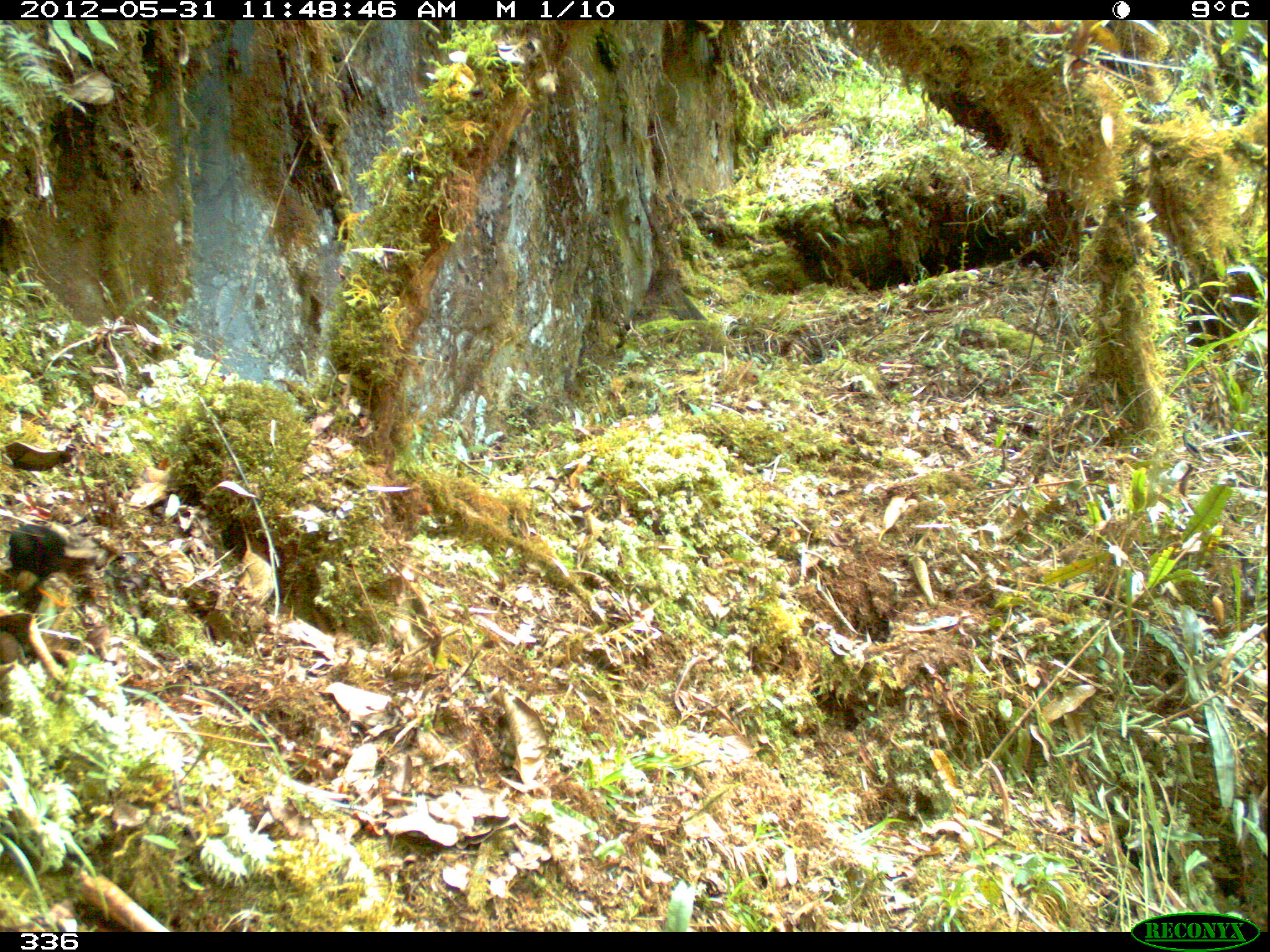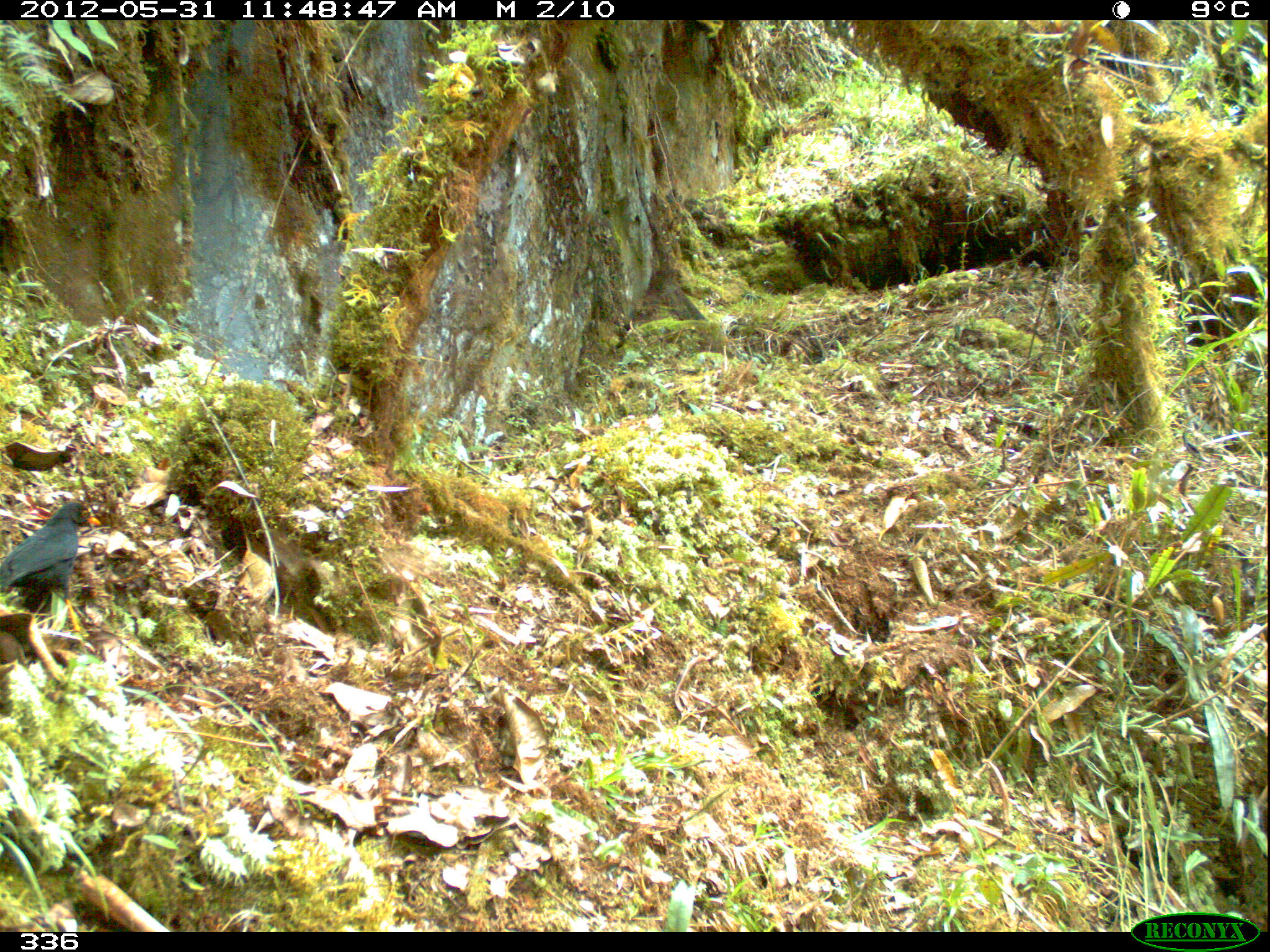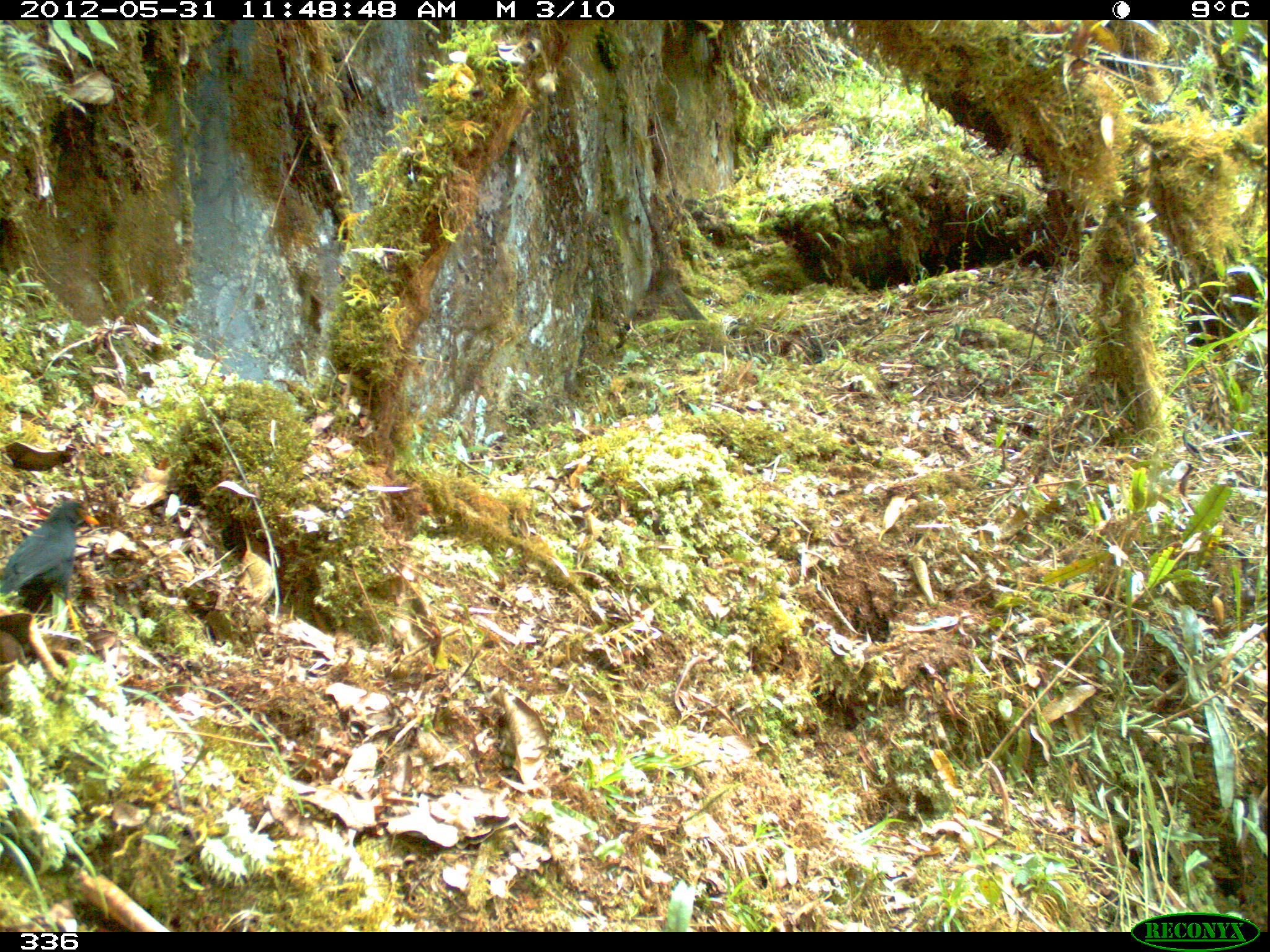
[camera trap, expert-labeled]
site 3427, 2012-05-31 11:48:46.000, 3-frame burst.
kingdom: Animalia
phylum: Chordata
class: Aves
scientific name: Aves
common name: bird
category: unknown bird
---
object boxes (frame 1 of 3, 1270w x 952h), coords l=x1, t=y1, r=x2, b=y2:
unknown bird: l=7, t=523, r=65, b=600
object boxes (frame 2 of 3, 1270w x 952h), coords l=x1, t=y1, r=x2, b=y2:
unknown bird: l=1, t=500, r=99, b=635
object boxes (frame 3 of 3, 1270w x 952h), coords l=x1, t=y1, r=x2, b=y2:
unknown bird: l=1, t=498, r=98, b=634